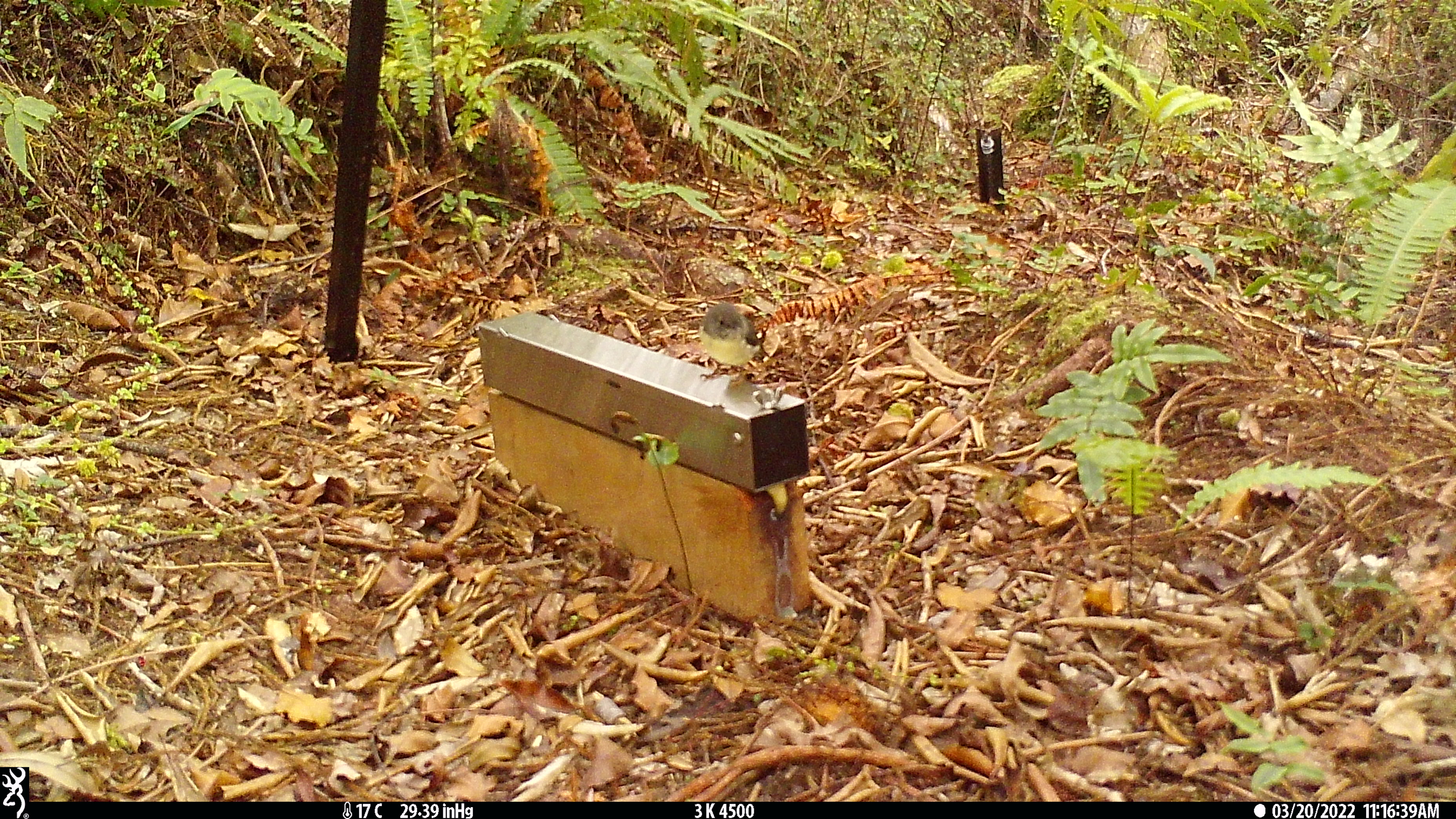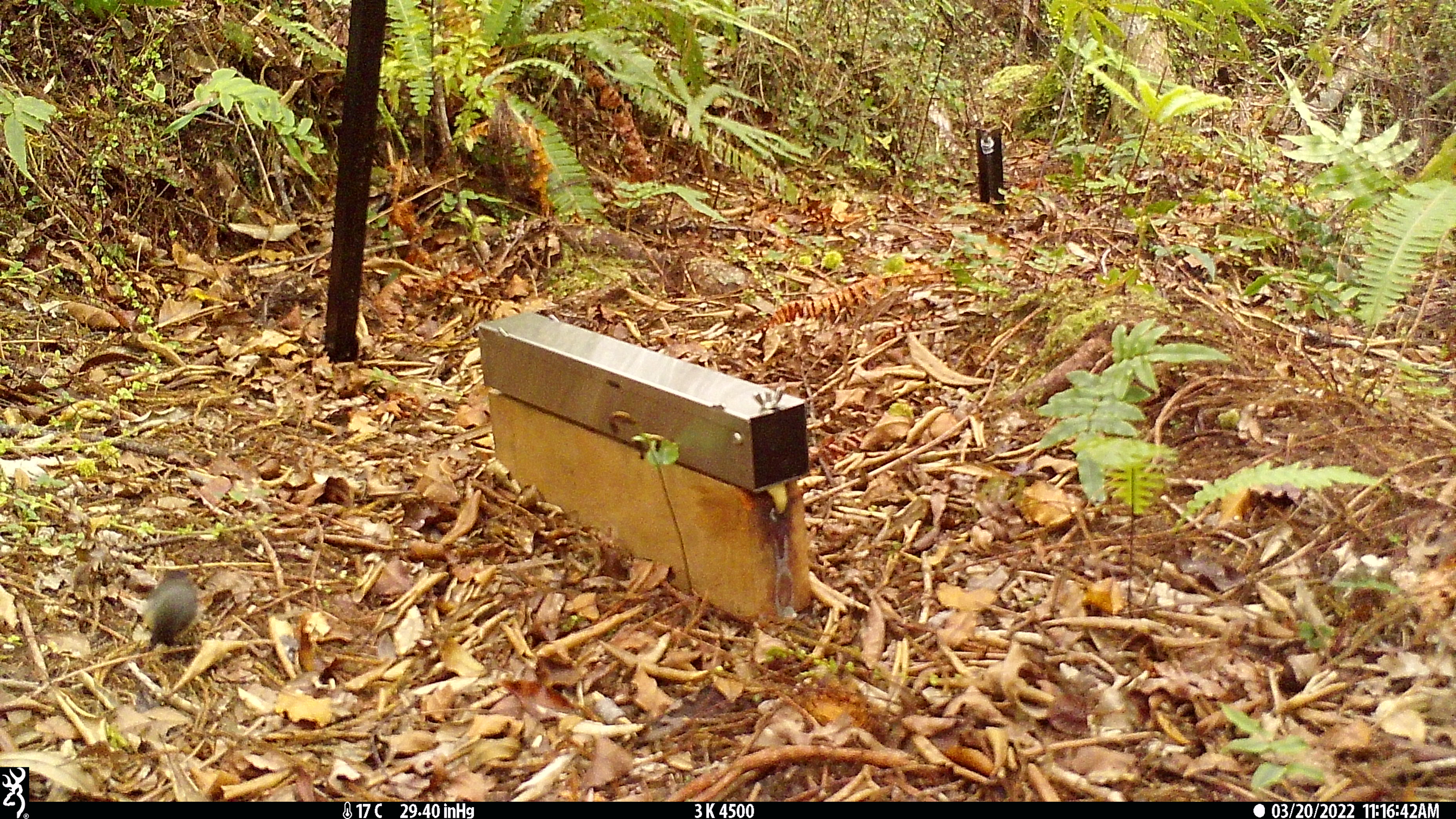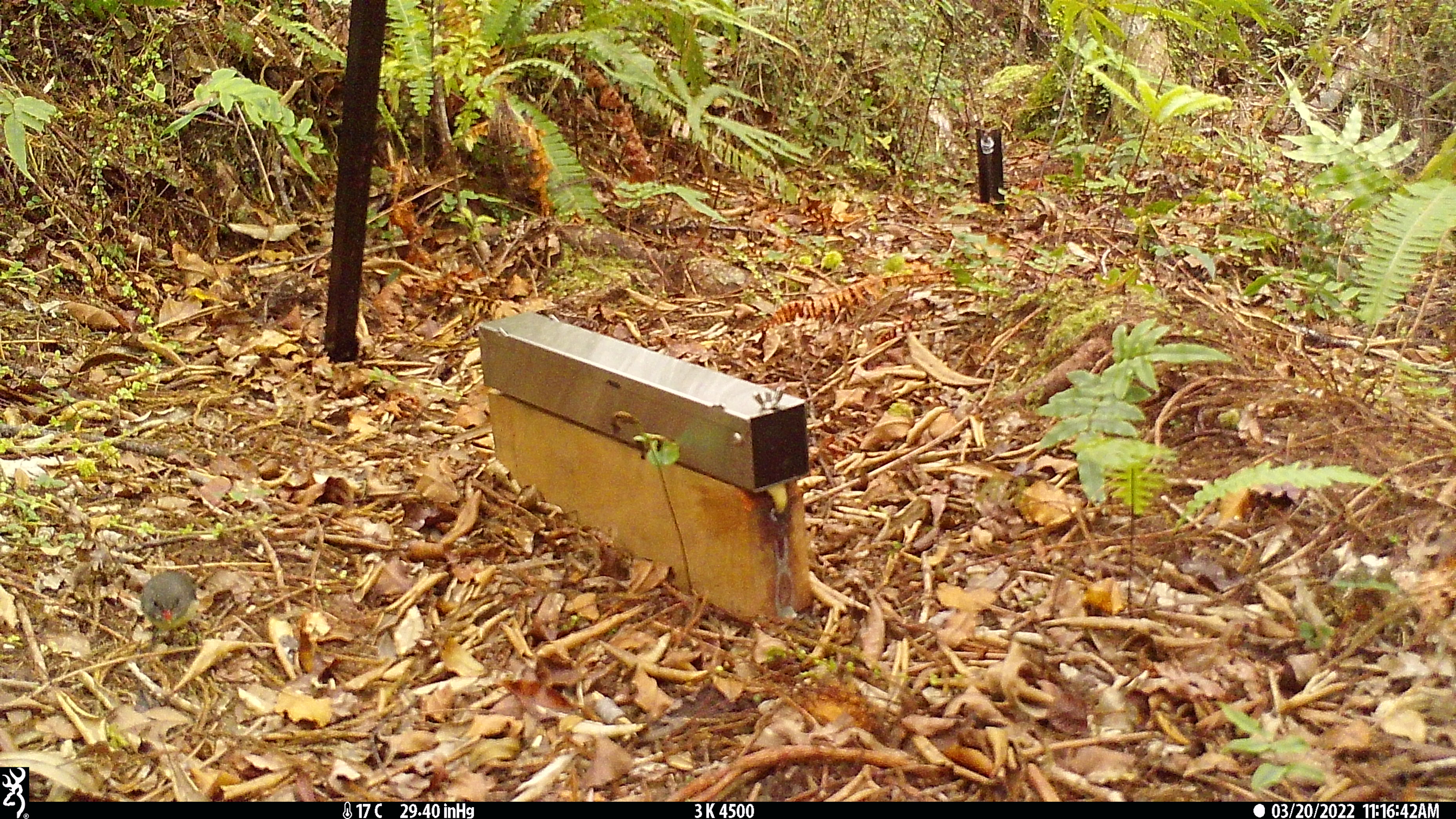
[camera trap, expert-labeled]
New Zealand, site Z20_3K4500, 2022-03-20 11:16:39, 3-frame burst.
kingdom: Animalia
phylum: Chordata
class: Aves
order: Passeriformes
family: Petroicidae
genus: Petroica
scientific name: Petroica macrocephala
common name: tomtit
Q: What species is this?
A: Tomtit (Petroica macrocephala).